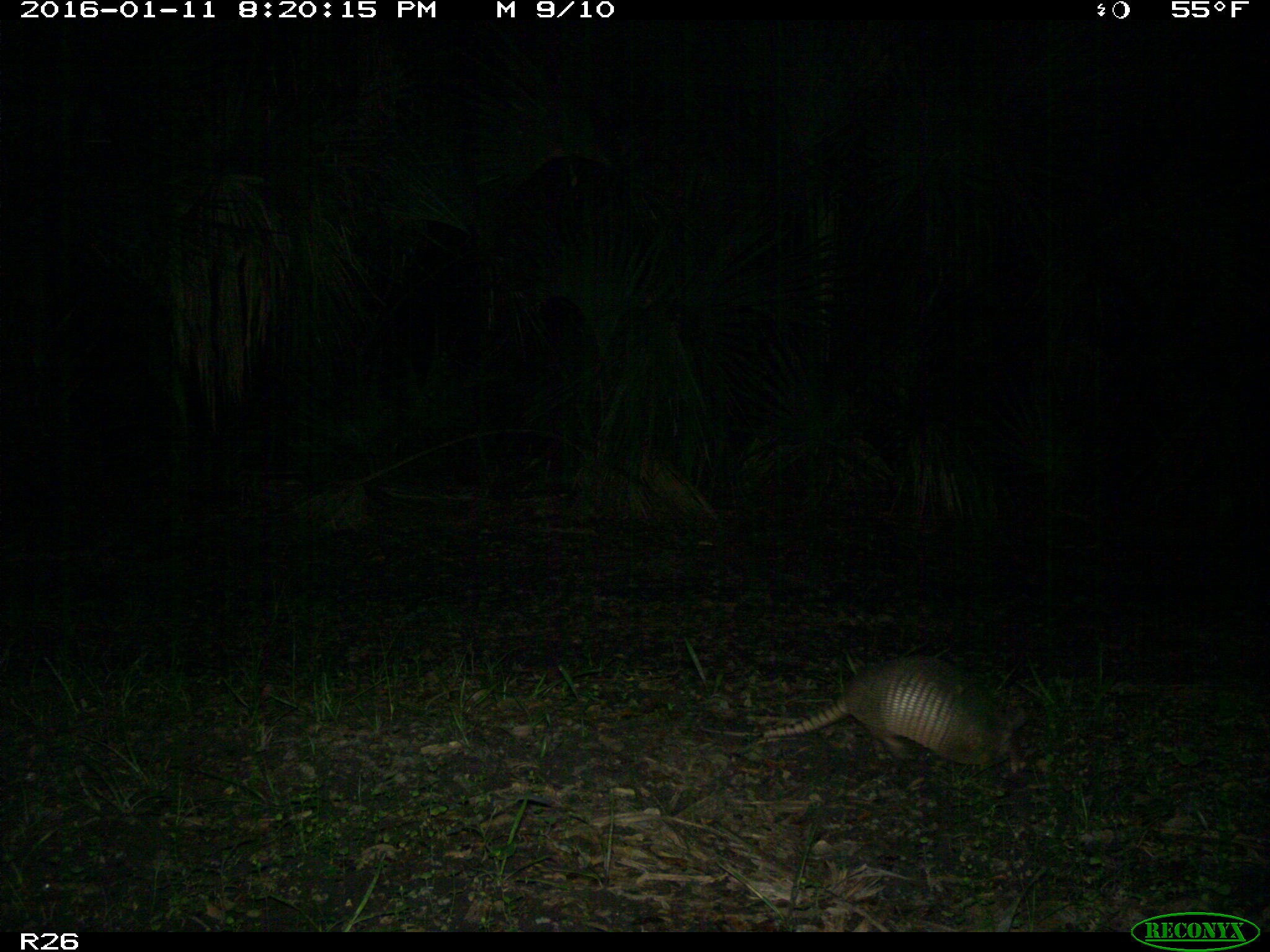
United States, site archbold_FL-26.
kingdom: Animalia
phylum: Chordata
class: Mammalia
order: Cingulata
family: Dasypodidae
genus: Dasypus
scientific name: Dasypus novemcinctus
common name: nine-banded armadillo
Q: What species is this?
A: Dasypus novemcinctus (nine-banded armadillo).